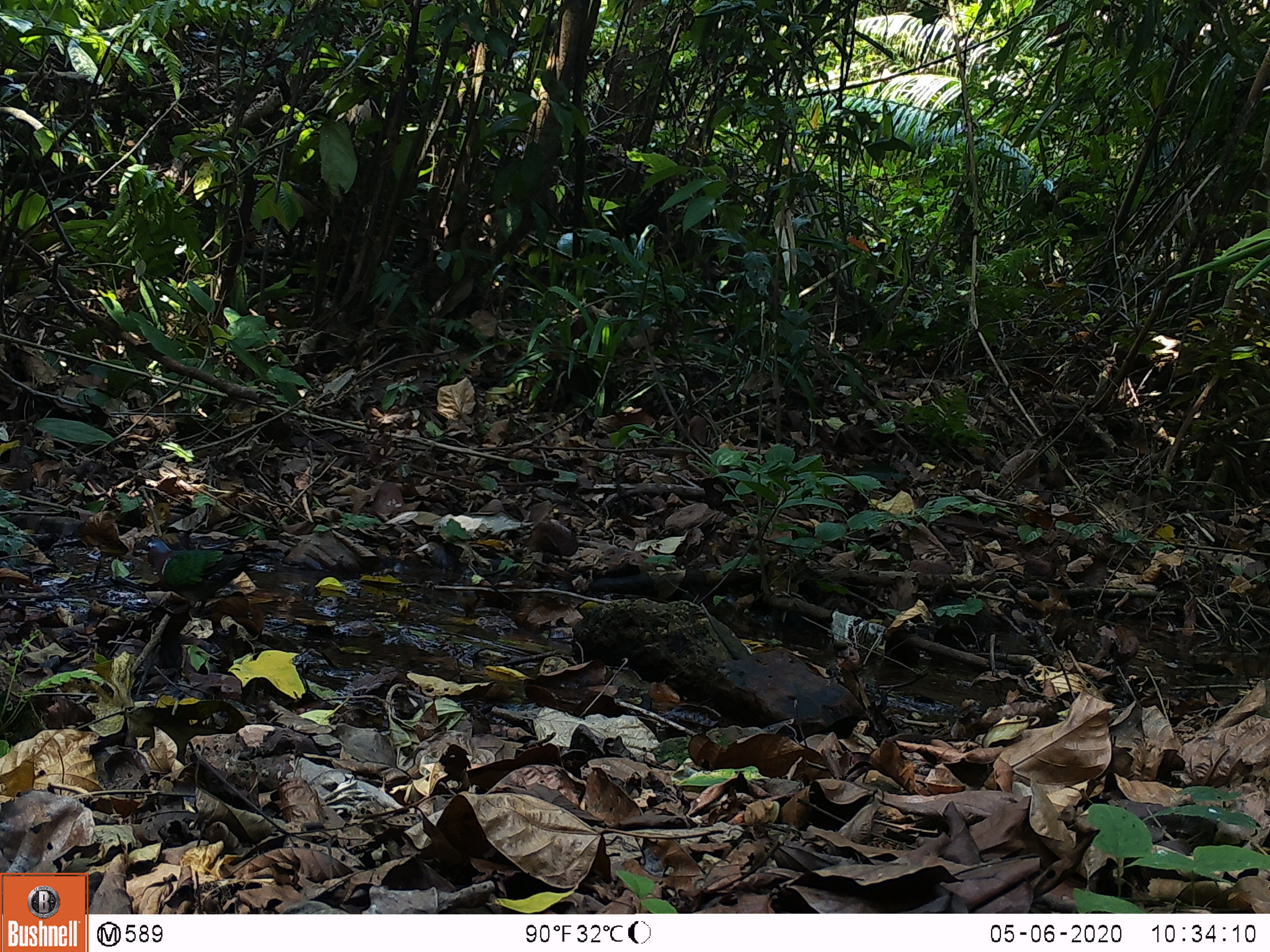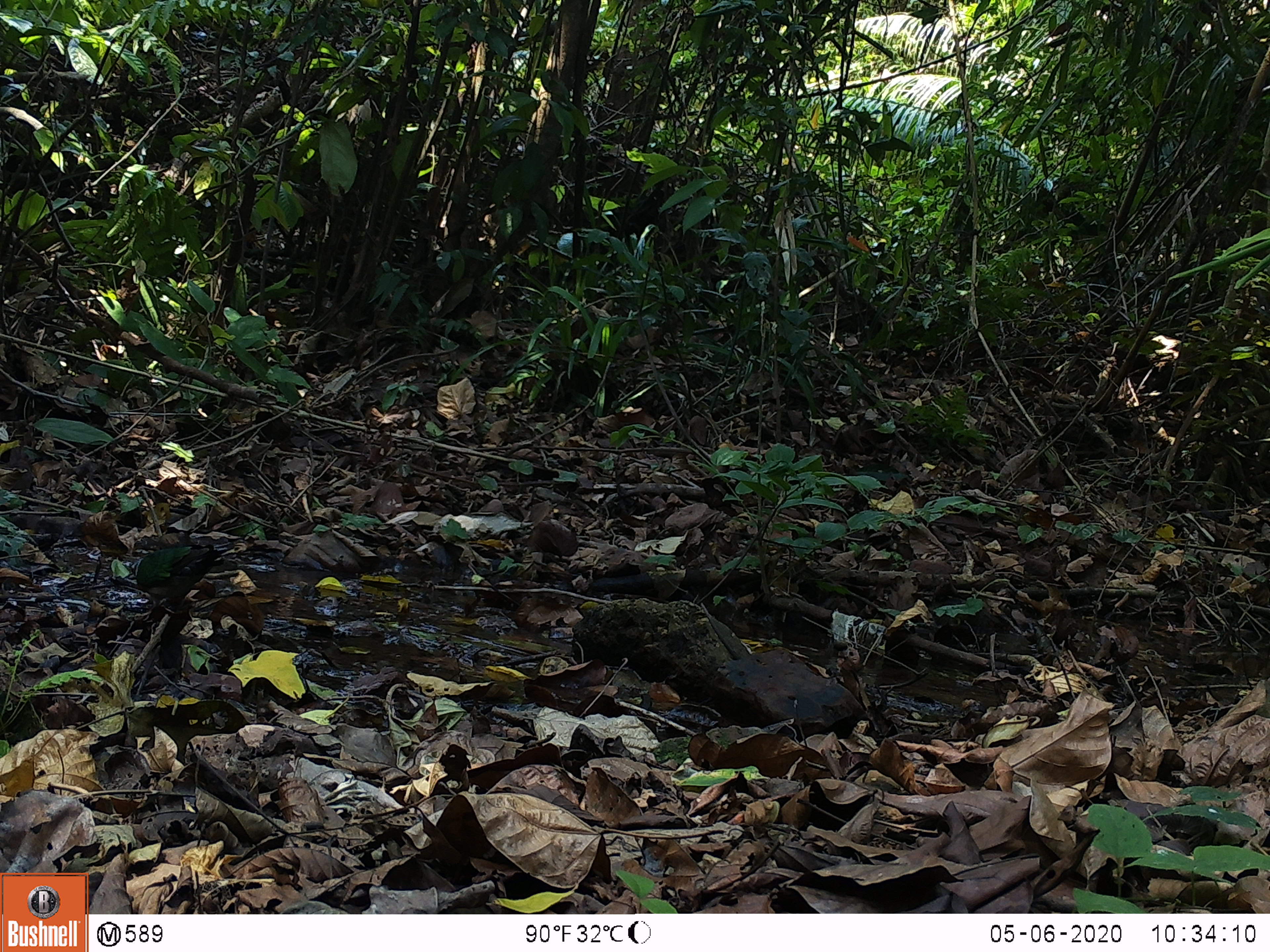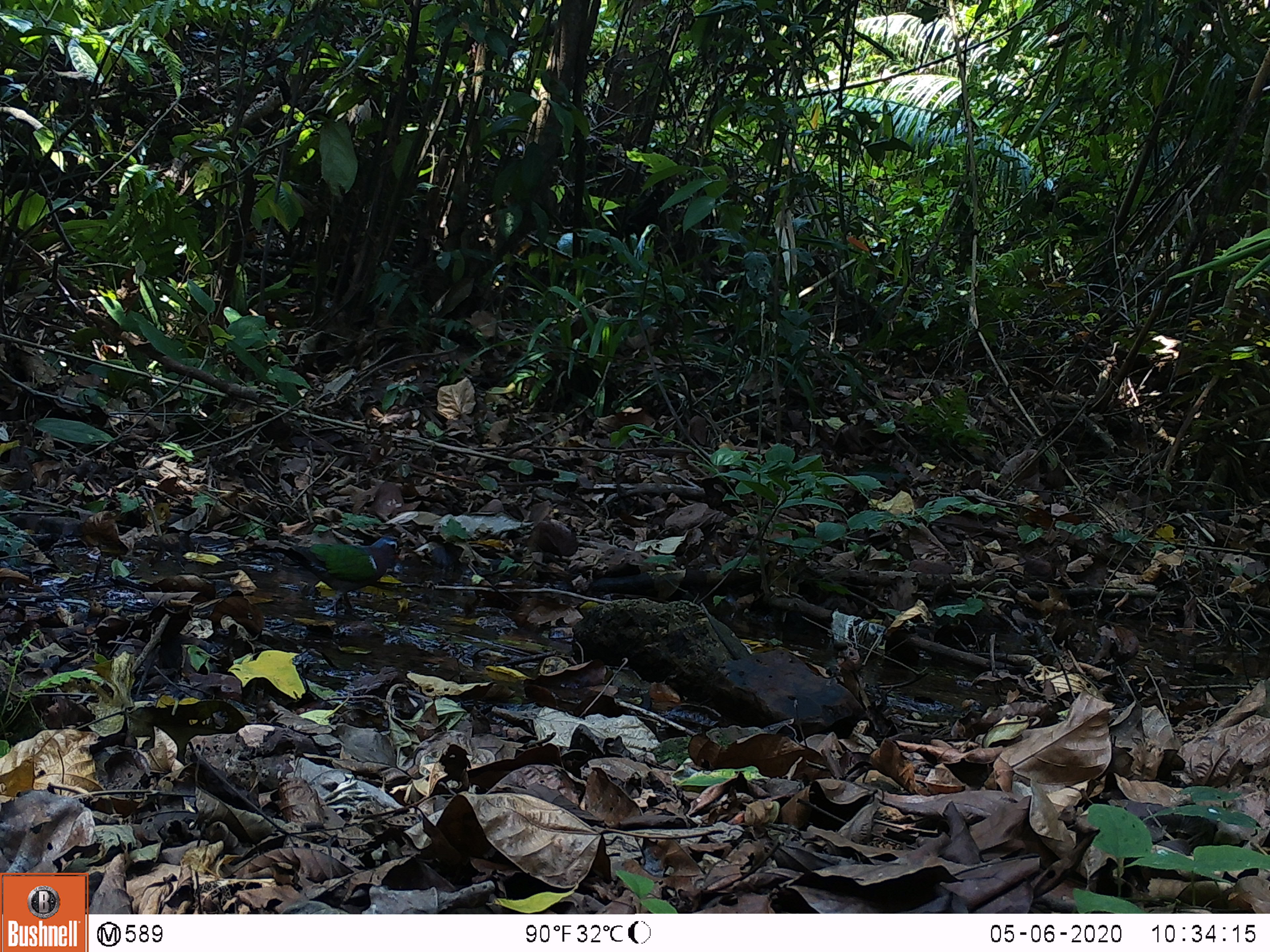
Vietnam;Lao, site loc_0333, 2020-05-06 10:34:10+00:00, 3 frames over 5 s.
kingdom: Animalia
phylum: Chordata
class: Aves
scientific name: Aves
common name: bird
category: unidentified bird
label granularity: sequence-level